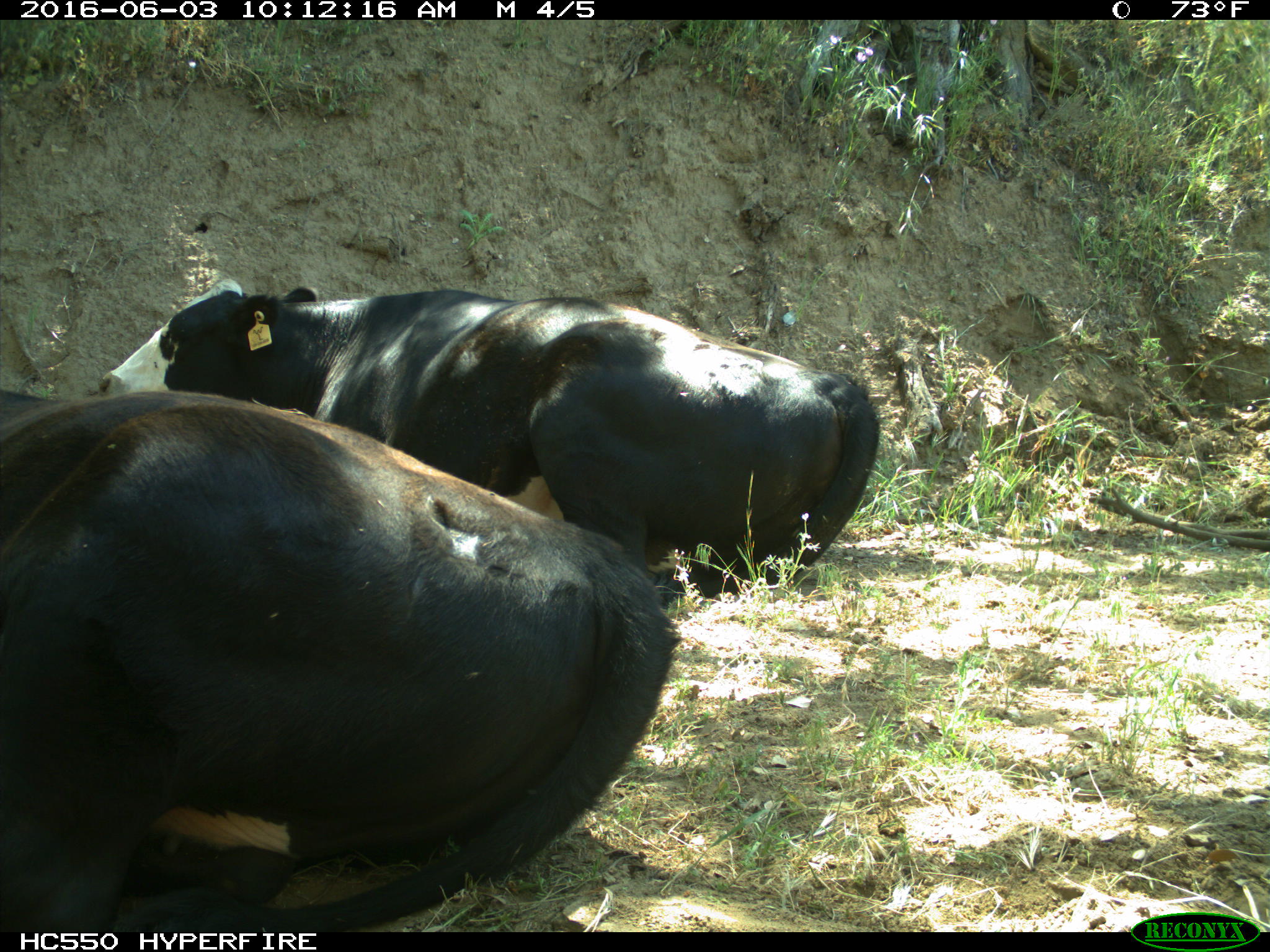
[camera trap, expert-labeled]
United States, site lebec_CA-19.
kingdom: Animalia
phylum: Chordata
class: Mammalia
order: Artiodactyla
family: Bovidae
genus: Bos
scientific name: Bos taurus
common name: domestic cow